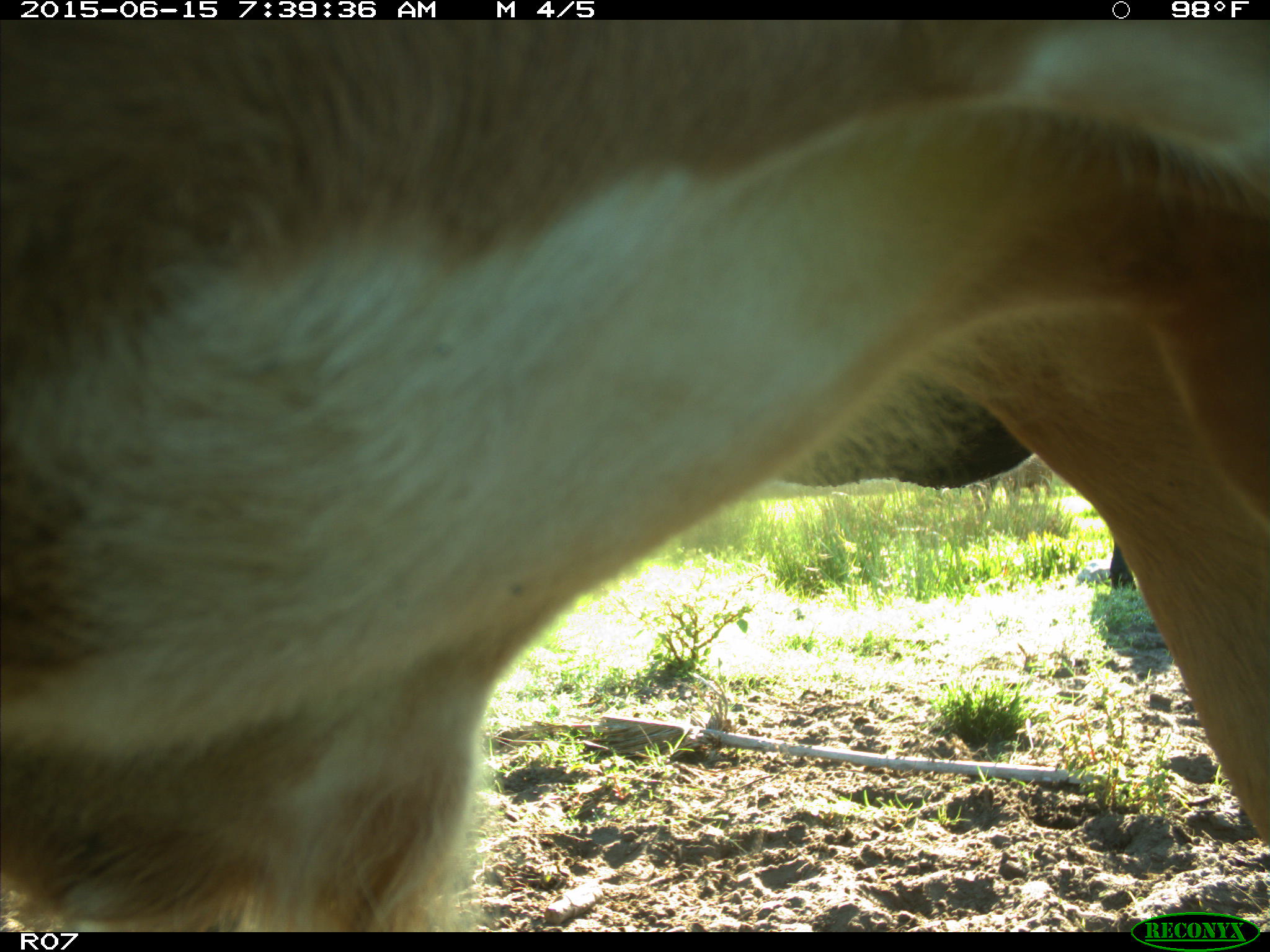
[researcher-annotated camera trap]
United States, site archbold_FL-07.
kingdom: Animalia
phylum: Chordata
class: Mammalia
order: Artiodactyla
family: Bovidae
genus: Bos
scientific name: Bos taurus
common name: domestic cow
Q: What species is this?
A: Bos taurus (domestic cow).